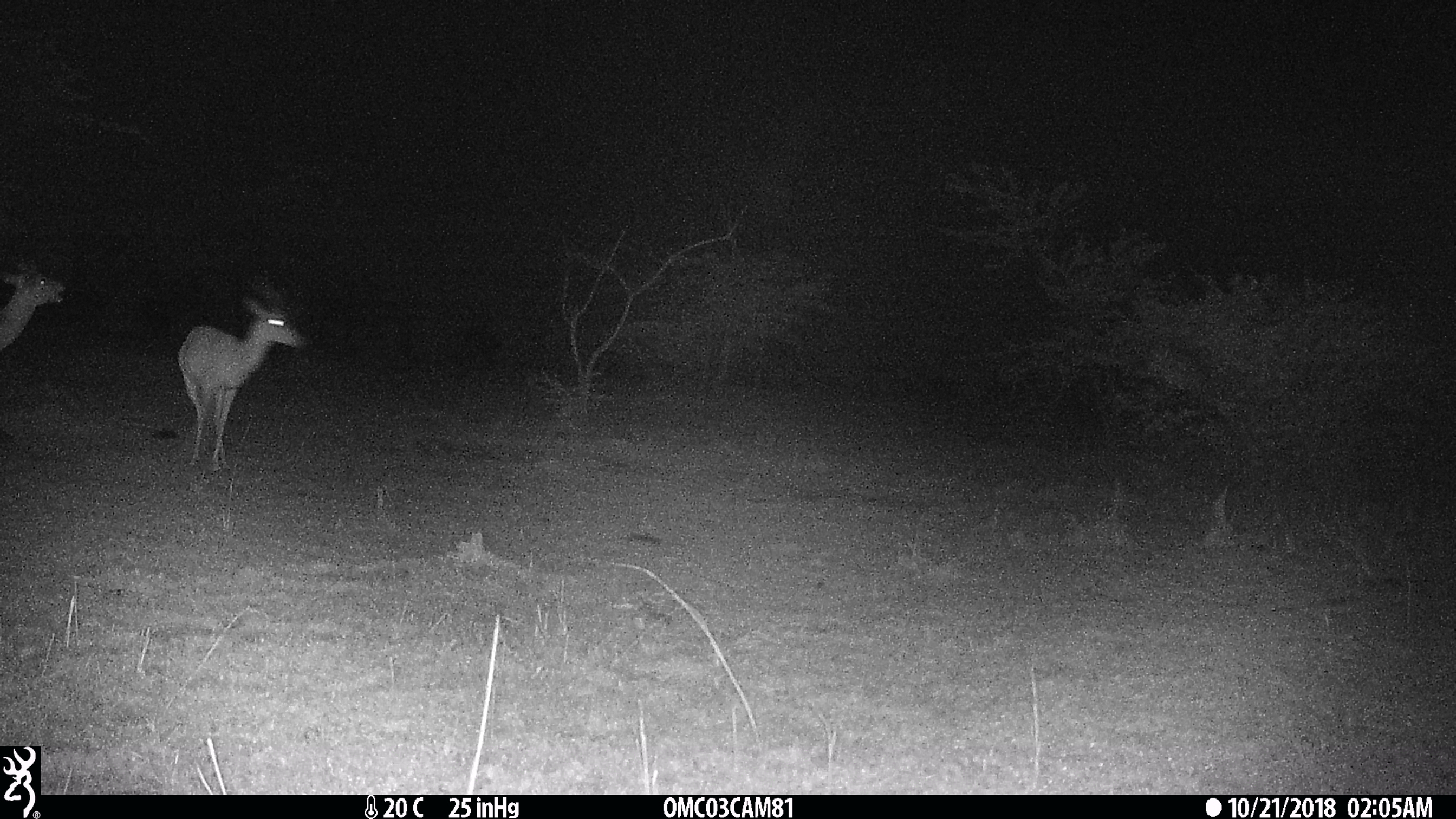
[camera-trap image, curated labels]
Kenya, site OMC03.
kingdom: Animalia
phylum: Chordata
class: Mammalia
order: Artiodactyla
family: Bovidae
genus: Aepyceros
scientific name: Aepyceros melampus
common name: impala